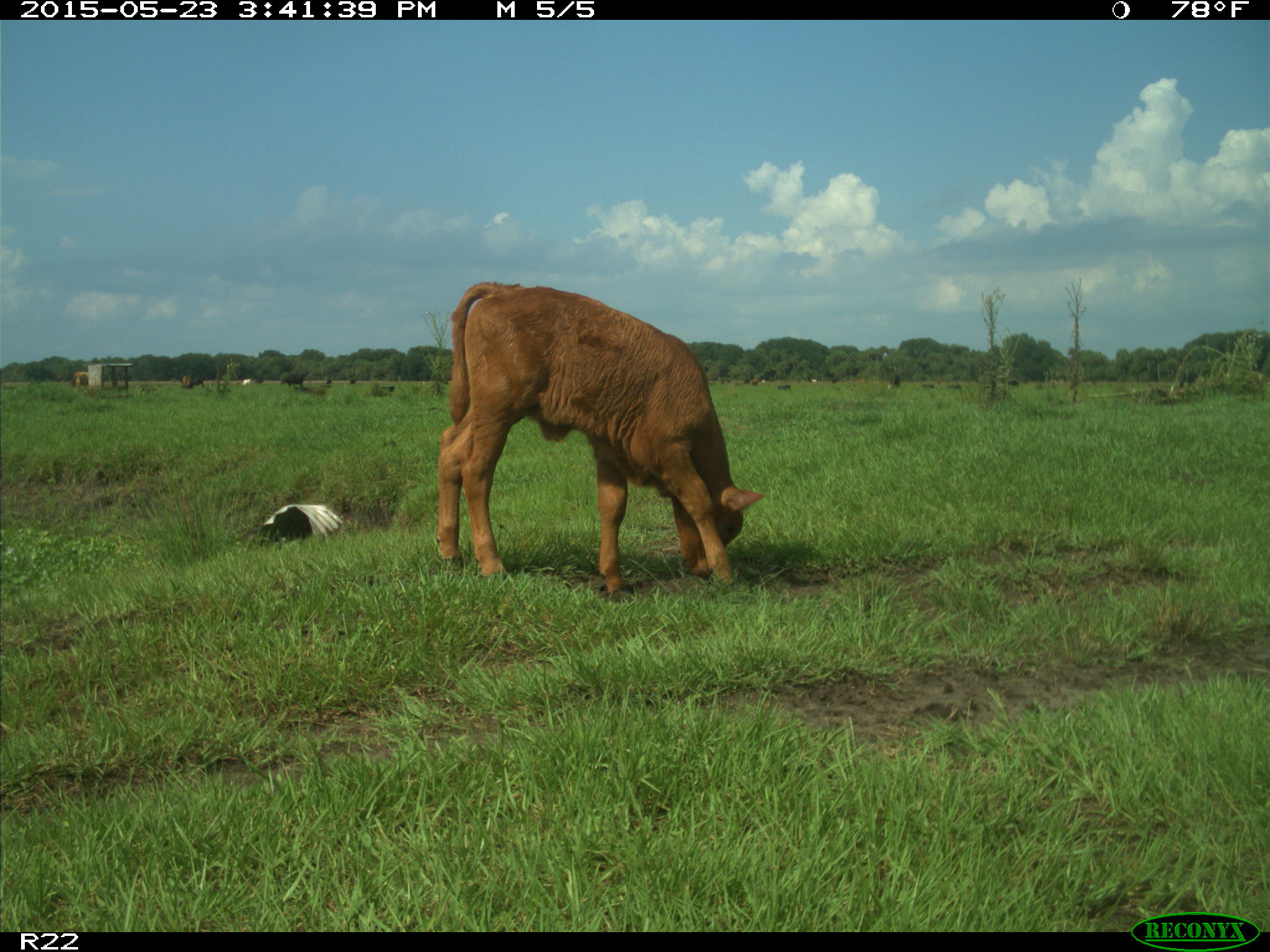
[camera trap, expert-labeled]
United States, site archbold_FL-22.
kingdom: Animalia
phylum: Chordata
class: Mammalia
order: Artiodactyla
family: Bovidae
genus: Bos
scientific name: Bos taurus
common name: domestic cow